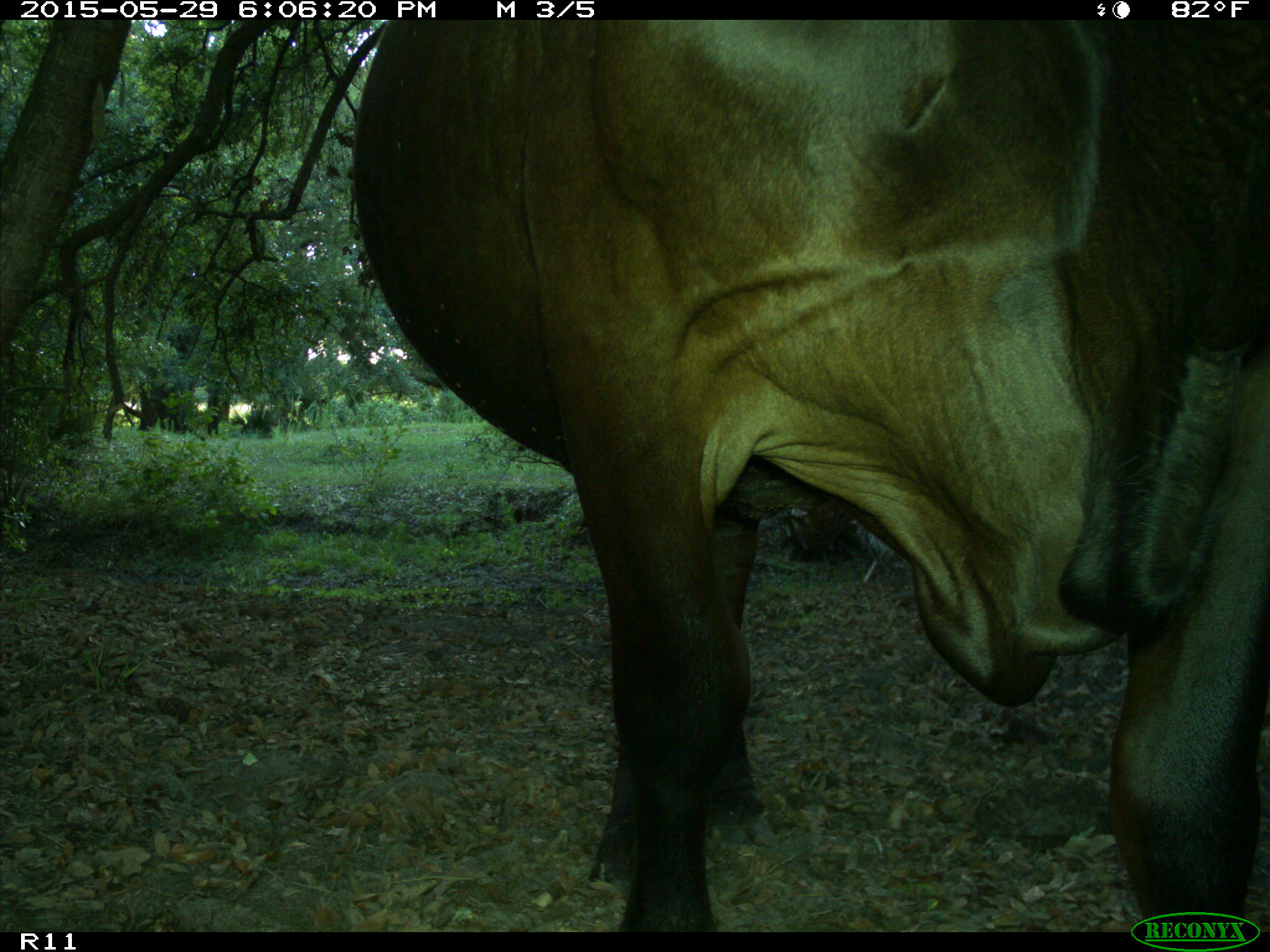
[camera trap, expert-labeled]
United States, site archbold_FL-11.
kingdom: Animalia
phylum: Chordata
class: Mammalia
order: Artiodactyla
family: Bovidae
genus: Bos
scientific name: Bos taurus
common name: domestic cow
Bos taurus (domestic cow).